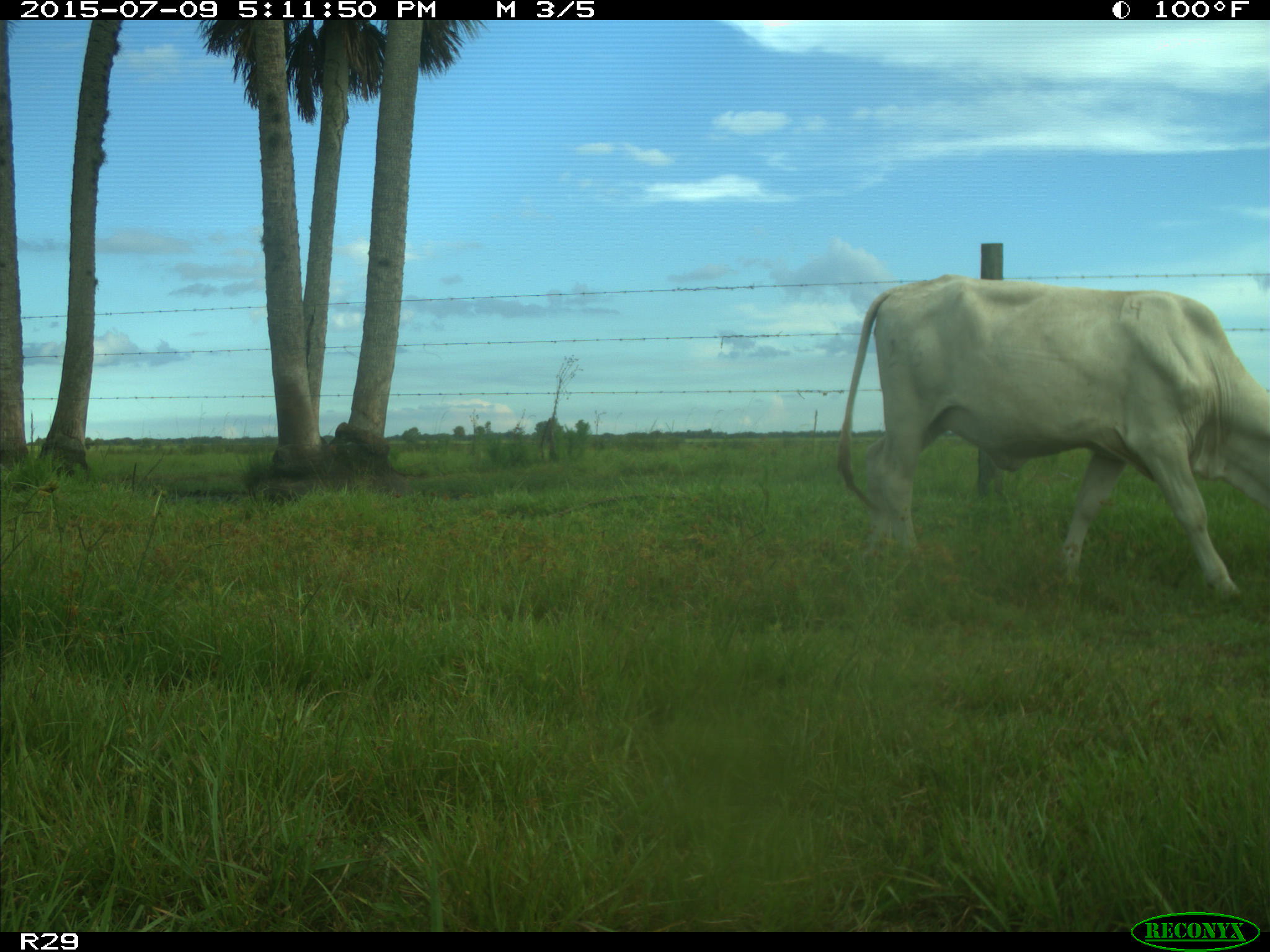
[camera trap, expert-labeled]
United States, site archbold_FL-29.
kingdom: Animalia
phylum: Chordata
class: Mammalia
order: Artiodactyla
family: Bovidae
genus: Bos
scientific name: Bos taurus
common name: domestic cow